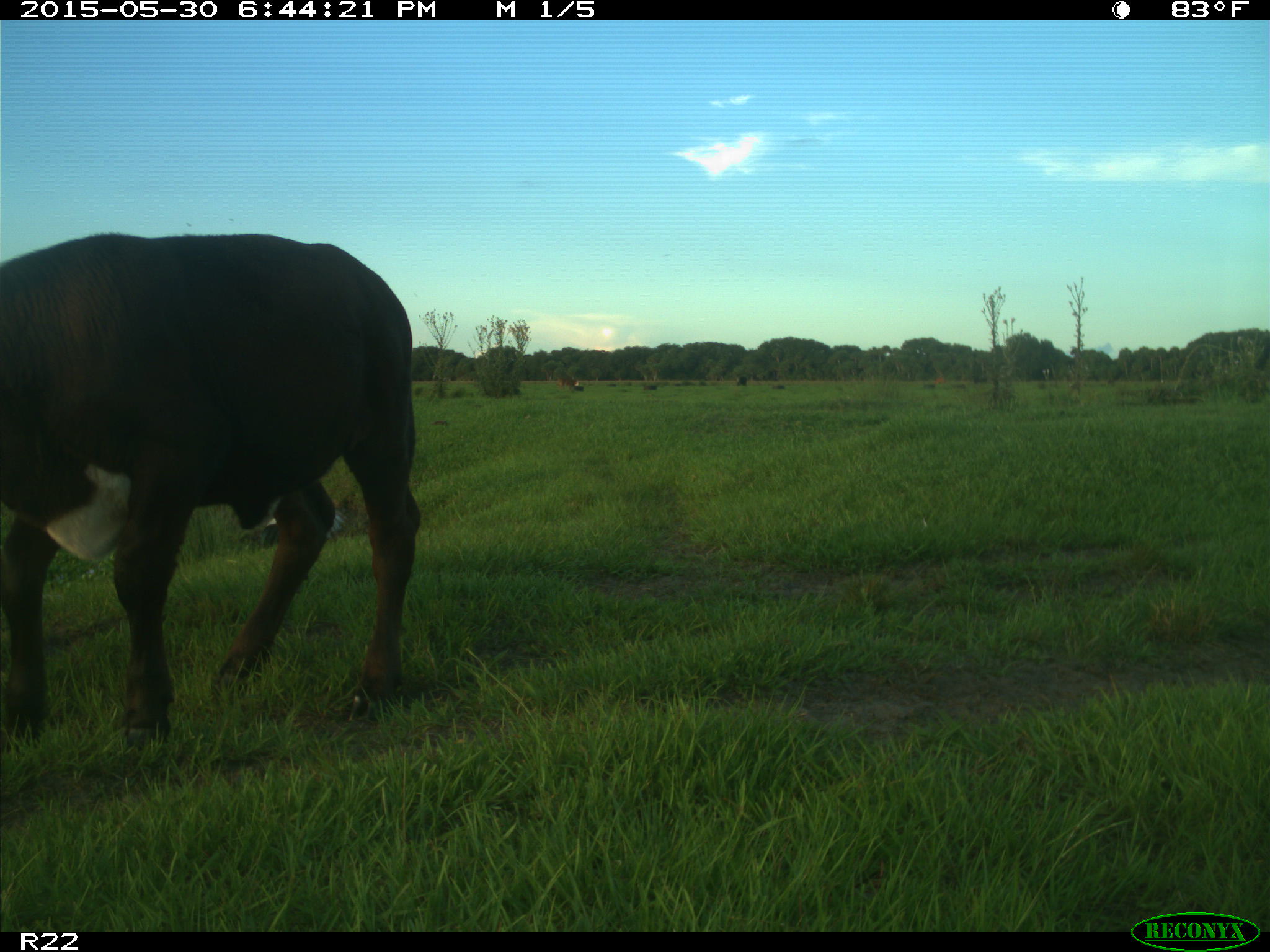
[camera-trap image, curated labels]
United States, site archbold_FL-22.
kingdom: Animalia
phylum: Chordata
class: Mammalia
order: Artiodactyla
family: Bovidae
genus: Bos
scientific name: Bos taurus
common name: domestic cow